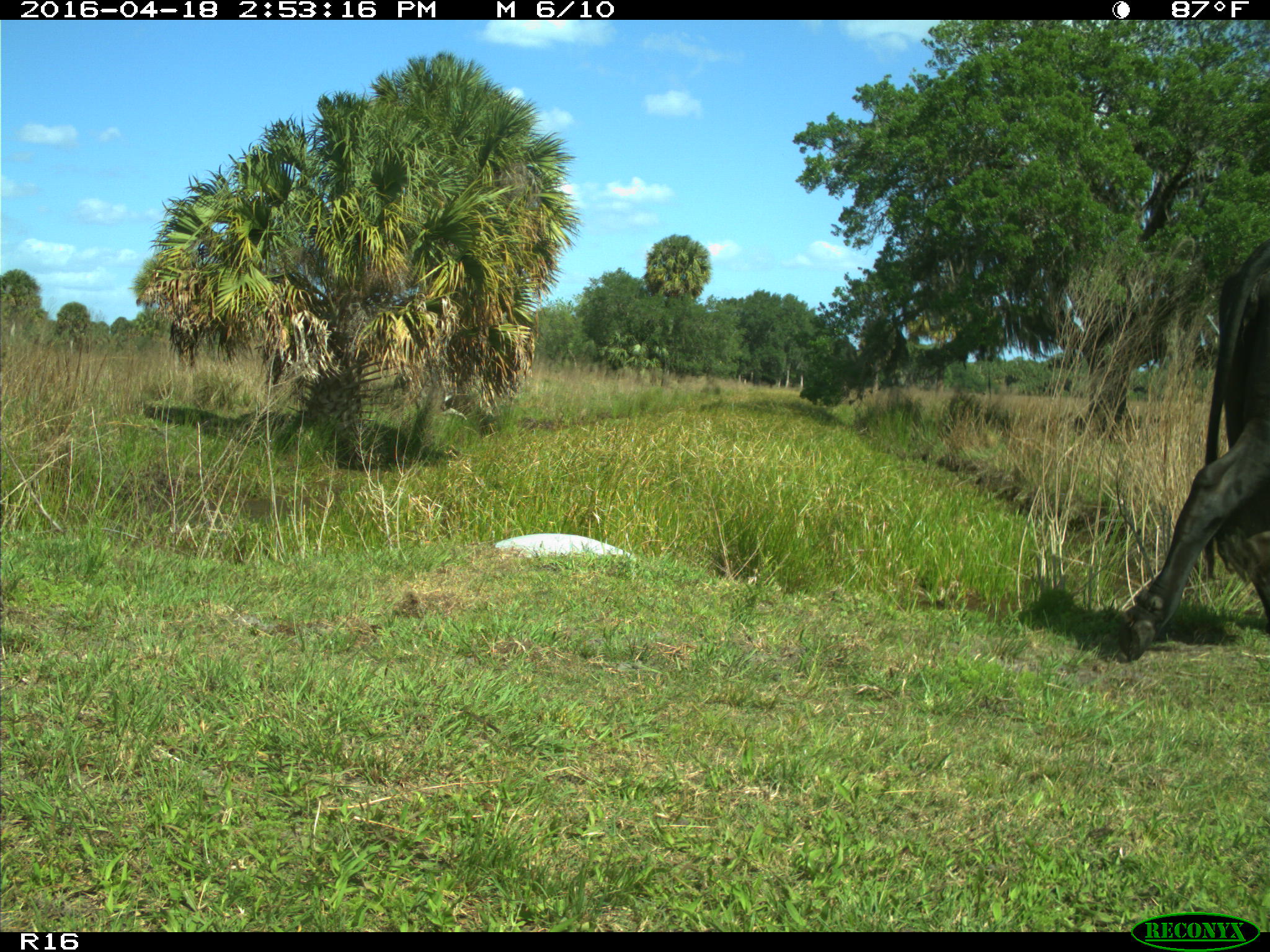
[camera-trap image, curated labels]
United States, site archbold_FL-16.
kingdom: Animalia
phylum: Chordata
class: Mammalia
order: Artiodactyla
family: Bovidae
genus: Bos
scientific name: Bos taurus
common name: domestic cow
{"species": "Bos taurus (domestic cow)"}